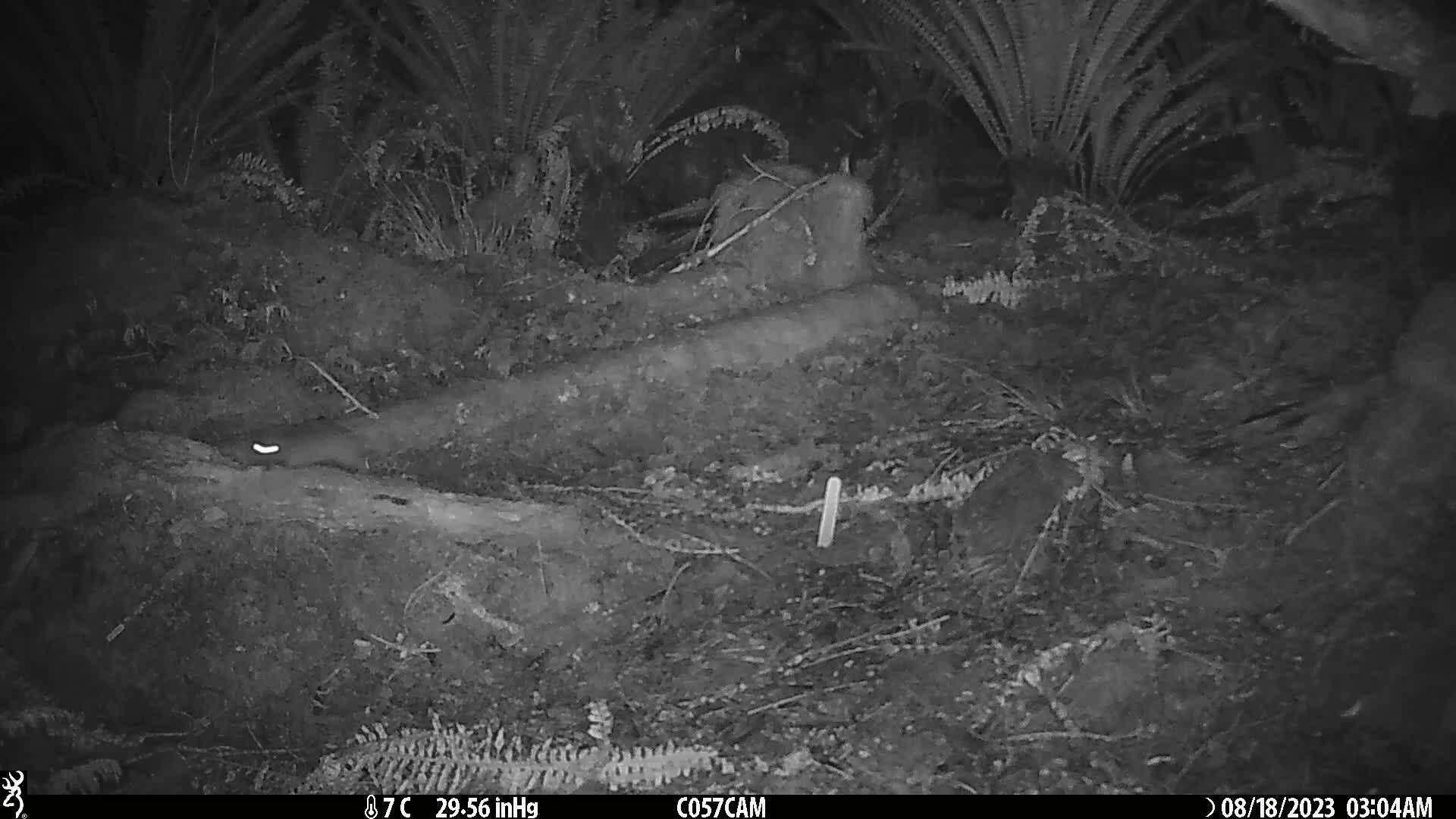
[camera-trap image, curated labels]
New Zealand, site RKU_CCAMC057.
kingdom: Animalia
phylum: Chordata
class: Mammalia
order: Rodentia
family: Muridae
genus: Rattus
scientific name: Rattus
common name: rat